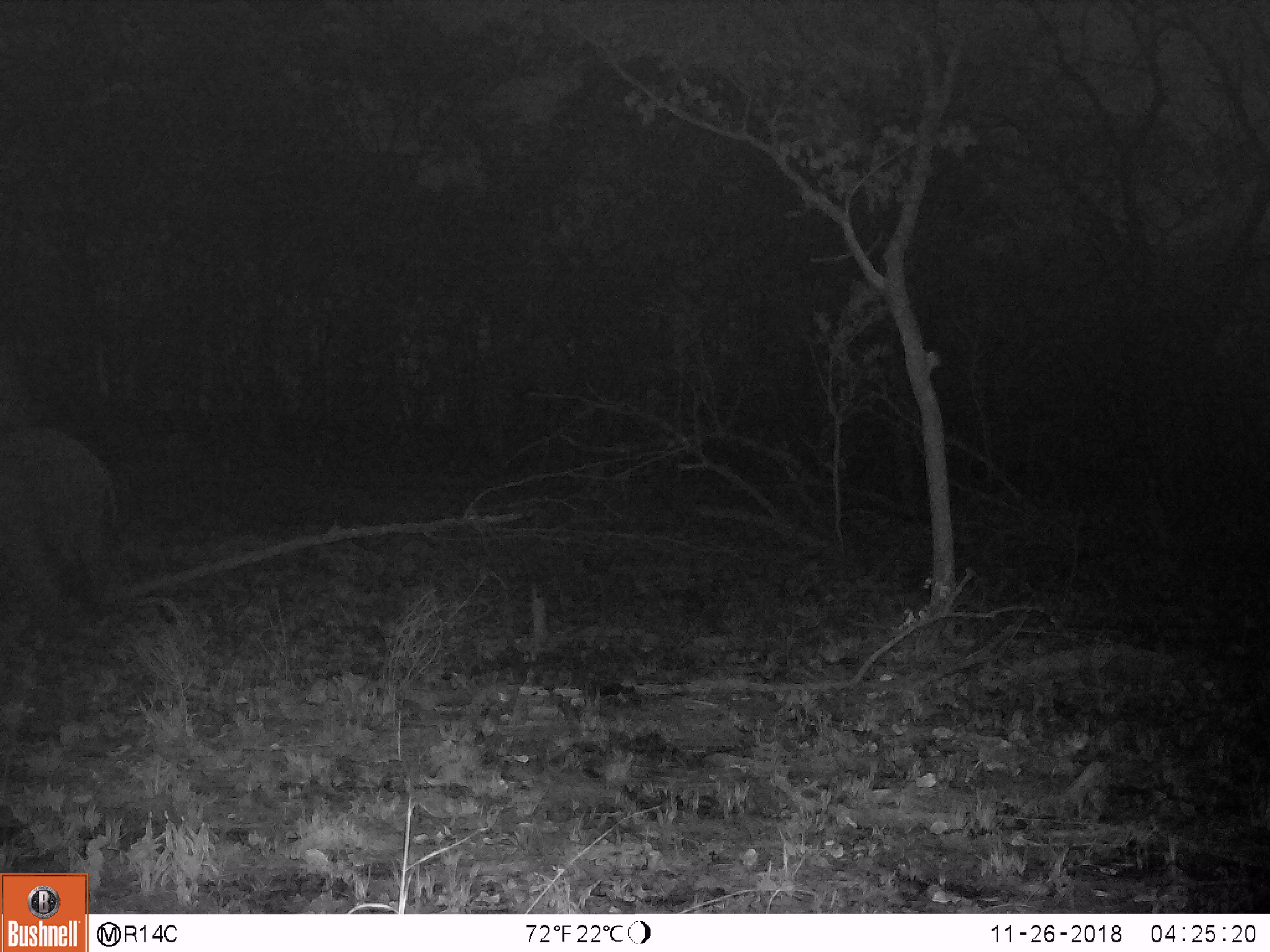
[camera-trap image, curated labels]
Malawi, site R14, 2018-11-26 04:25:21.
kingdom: Animalia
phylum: Chordata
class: Mammalia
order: Proboscidea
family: Elephantidae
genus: Loxodonta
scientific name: Loxodonta africana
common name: african savanna elephant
African savanna elephant (Loxodonta africana), count 1.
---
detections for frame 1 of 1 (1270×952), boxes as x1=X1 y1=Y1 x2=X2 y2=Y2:
african savanna elephant: x1=0 y1=421 x2=123 y2=645